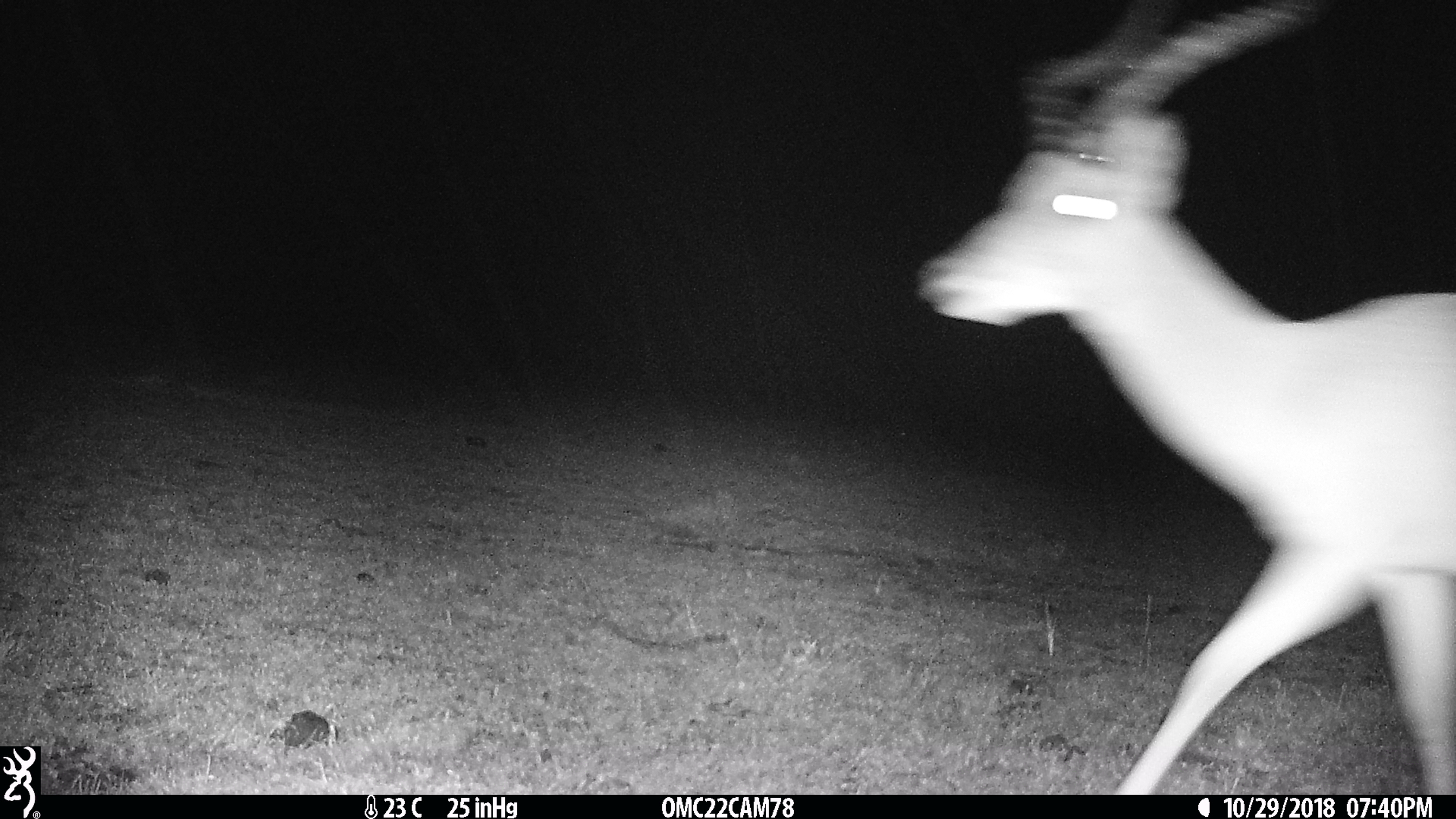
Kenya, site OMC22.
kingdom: Animalia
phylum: Chordata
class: Mammalia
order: Artiodactyla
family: Bovidae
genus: Aepyceros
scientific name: Aepyceros melampus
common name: impala